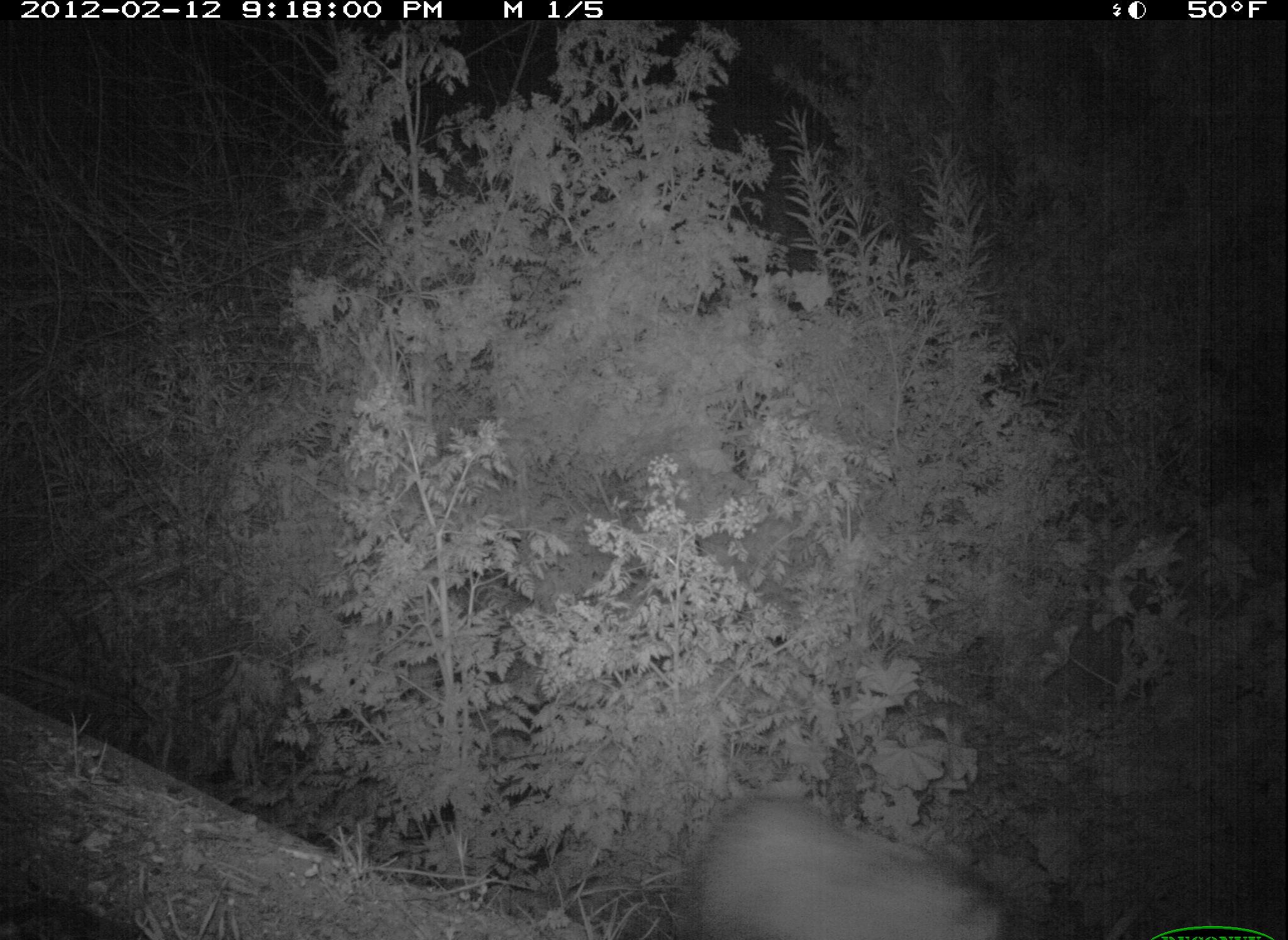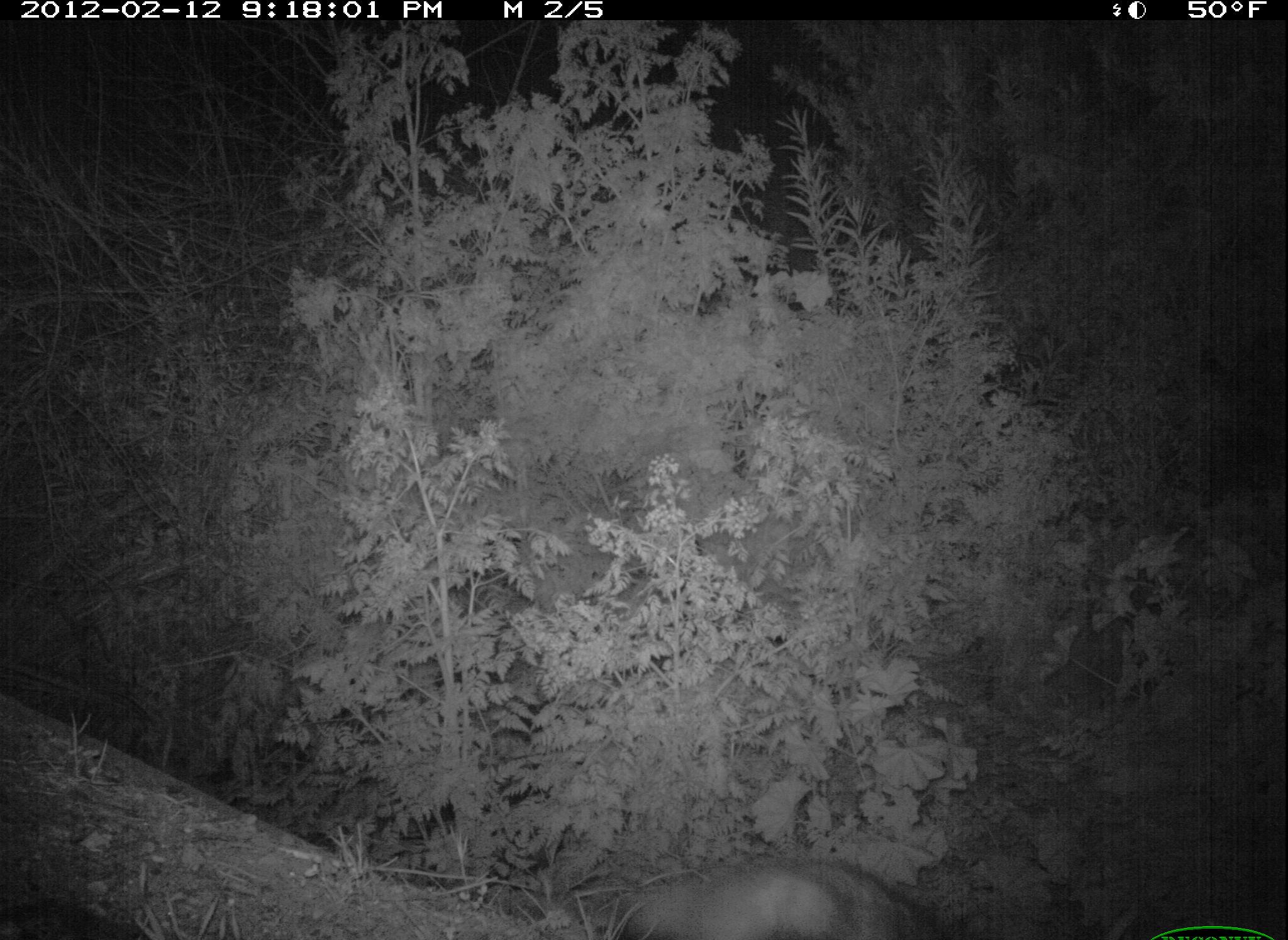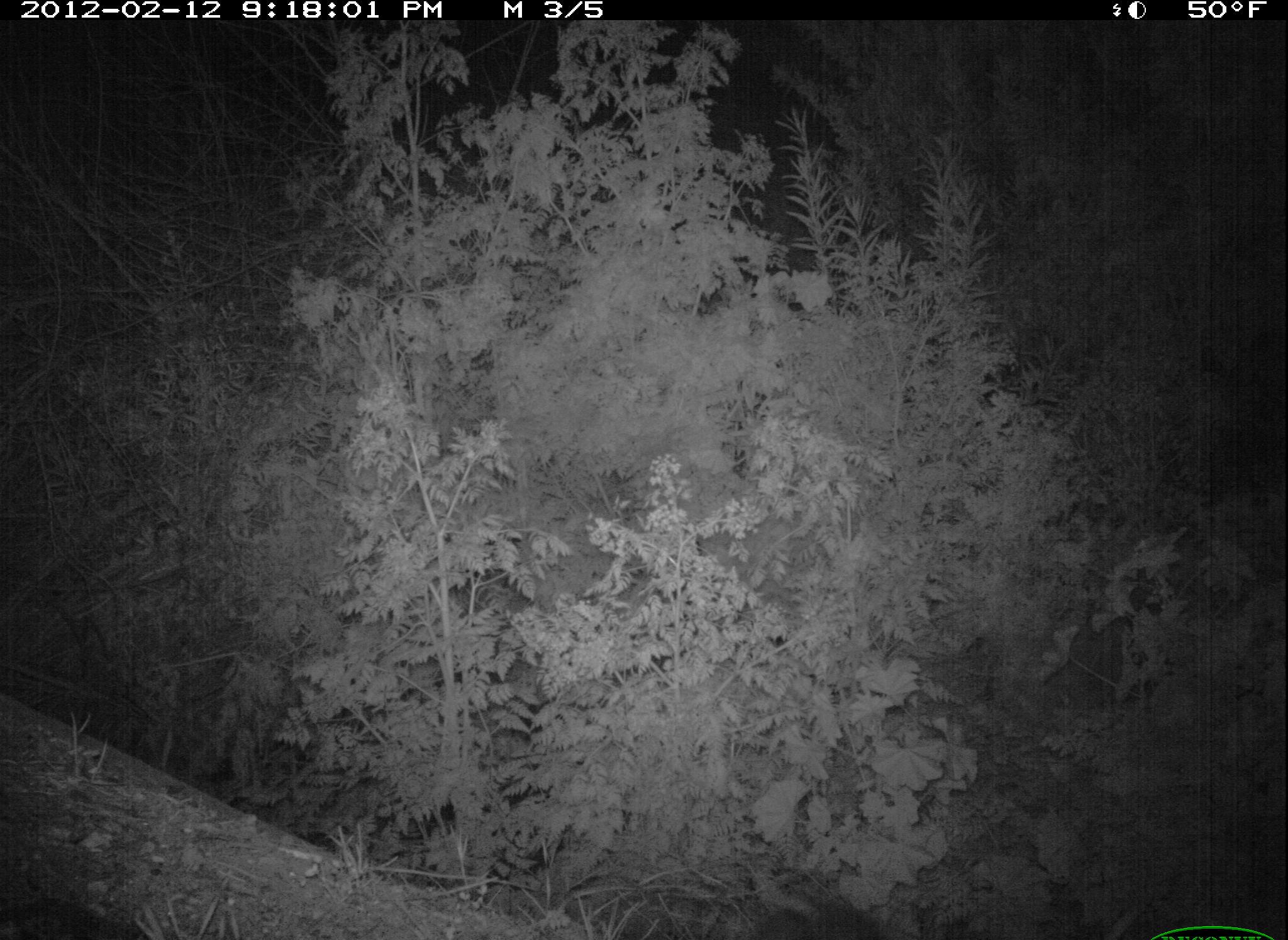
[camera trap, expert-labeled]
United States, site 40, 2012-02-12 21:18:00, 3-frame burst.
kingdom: Animalia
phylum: Chordata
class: Mammalia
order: Didelphimorphia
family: Didelphidae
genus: Didelphis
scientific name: Didelphis virginiana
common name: virginia opossum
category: opossum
Opossum (virginia opossum) (Didelphis virginiana).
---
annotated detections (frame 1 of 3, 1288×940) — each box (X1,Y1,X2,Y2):
opossum: (675,801,1016,940)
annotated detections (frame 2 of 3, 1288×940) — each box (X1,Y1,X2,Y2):
opossum: (609,839,948,940)